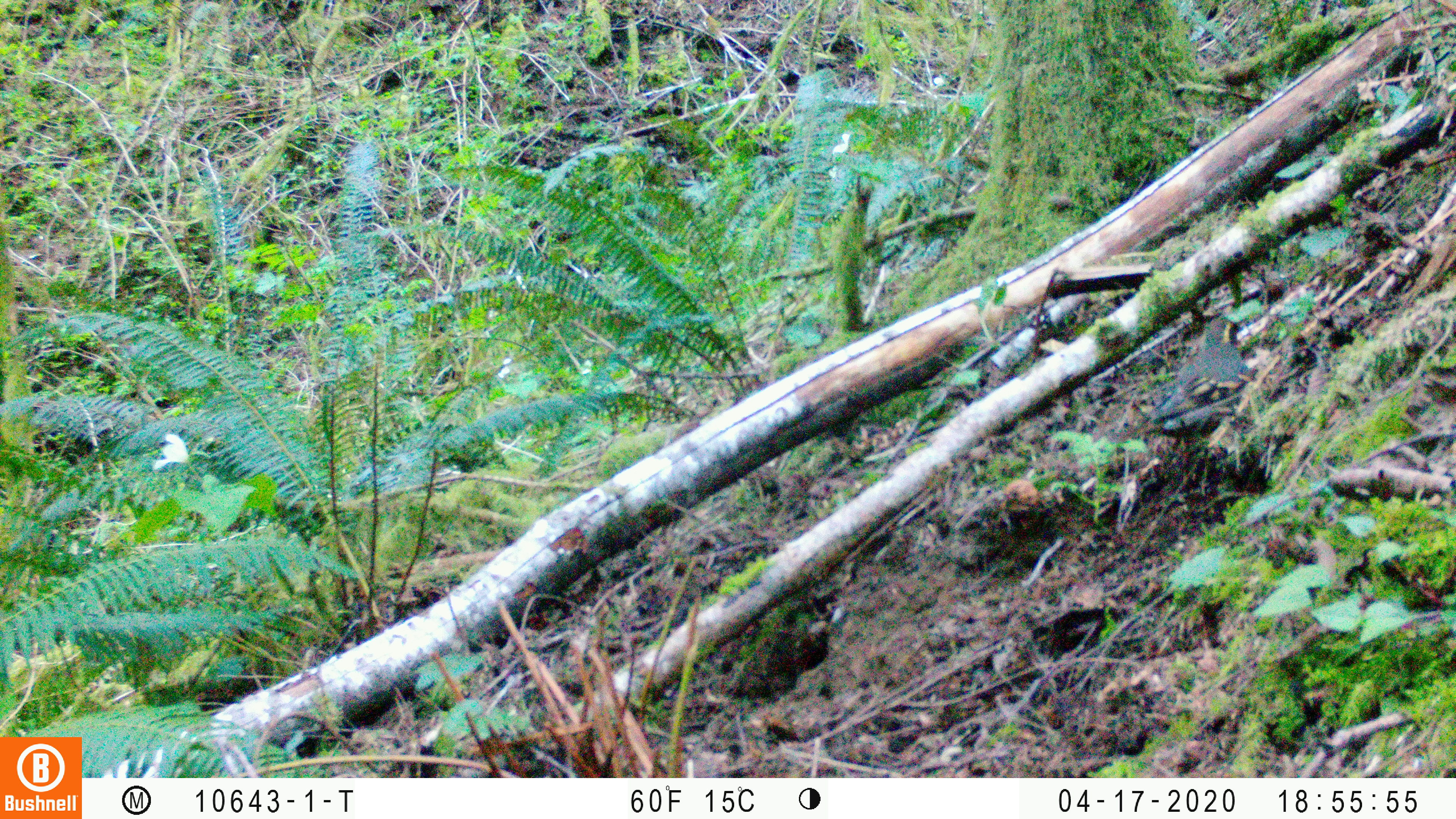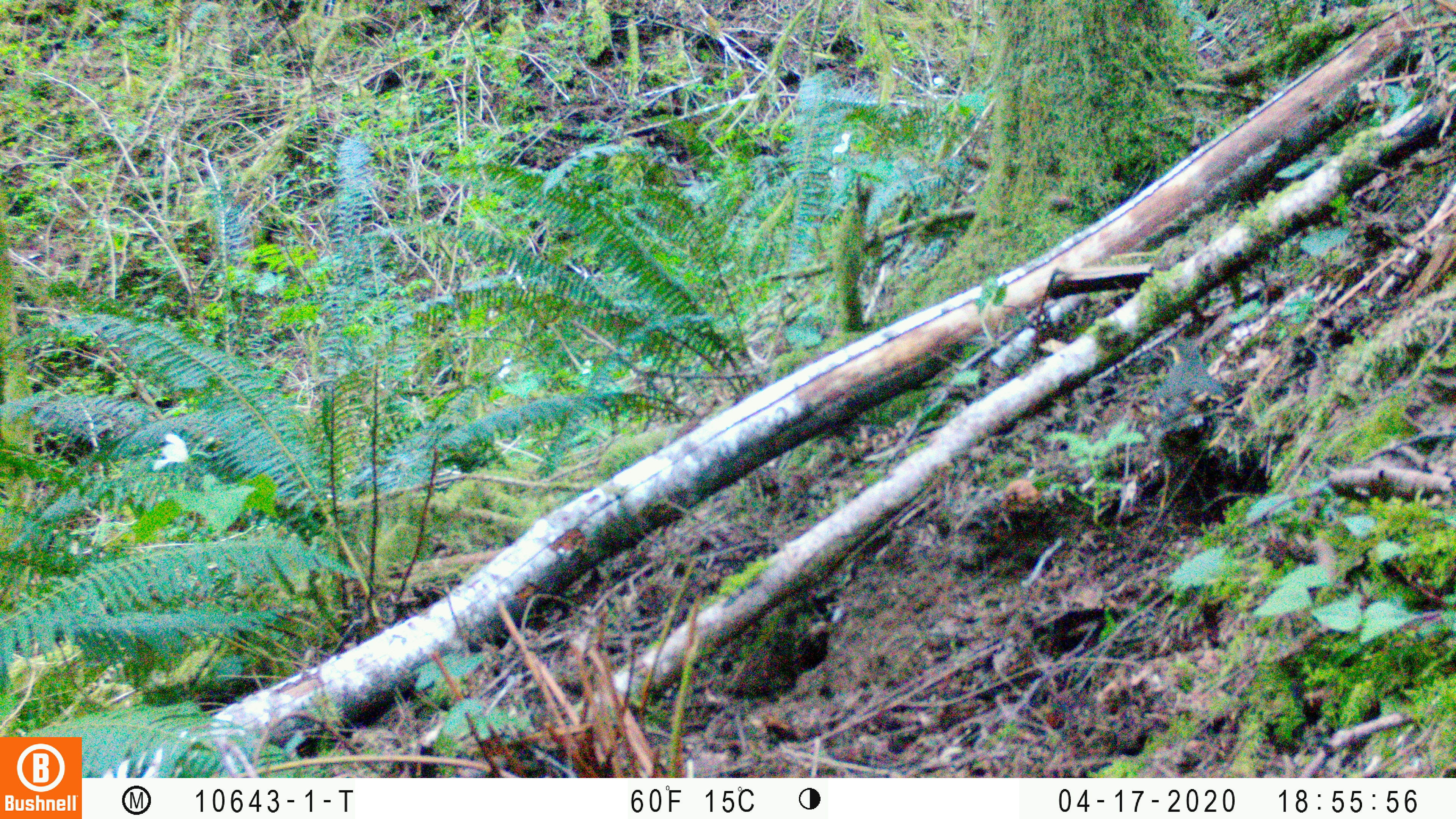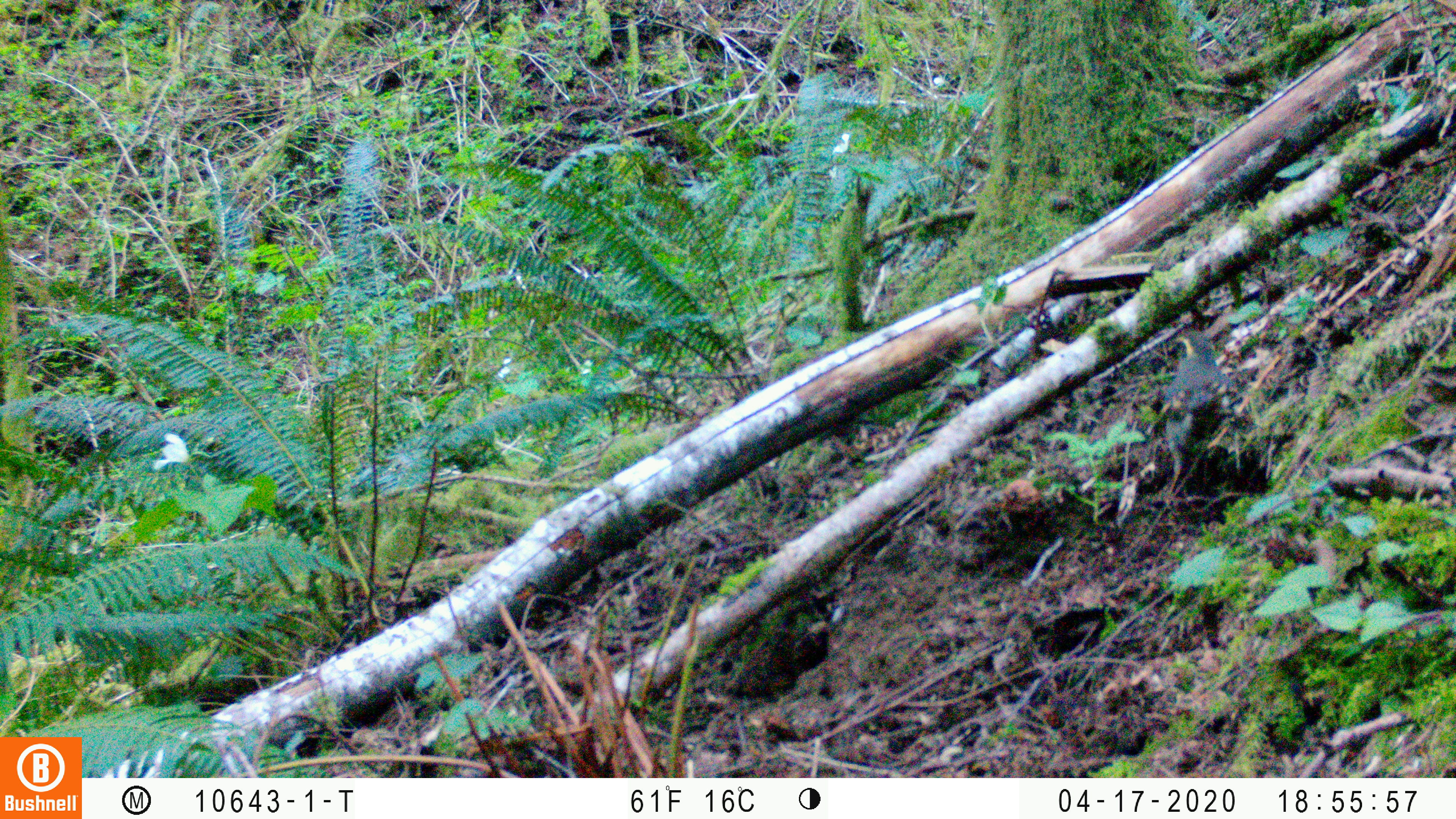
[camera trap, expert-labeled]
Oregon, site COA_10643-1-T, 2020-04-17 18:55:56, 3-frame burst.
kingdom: Animalia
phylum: Chordata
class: Aves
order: Passeriformes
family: Turdidae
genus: Ixoreus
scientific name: Ixoreus naevius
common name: varied thrush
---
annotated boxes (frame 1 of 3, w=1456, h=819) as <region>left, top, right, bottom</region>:
varied thrush: <region>1131, 313, 1252, 457</region>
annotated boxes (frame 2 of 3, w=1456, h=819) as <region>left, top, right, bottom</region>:
varied thrush: <region>1143, 334, 1233, 462</region>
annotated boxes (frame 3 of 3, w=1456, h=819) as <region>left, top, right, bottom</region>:
varied thrush: <region>1155, 328, 1239, 504</region>